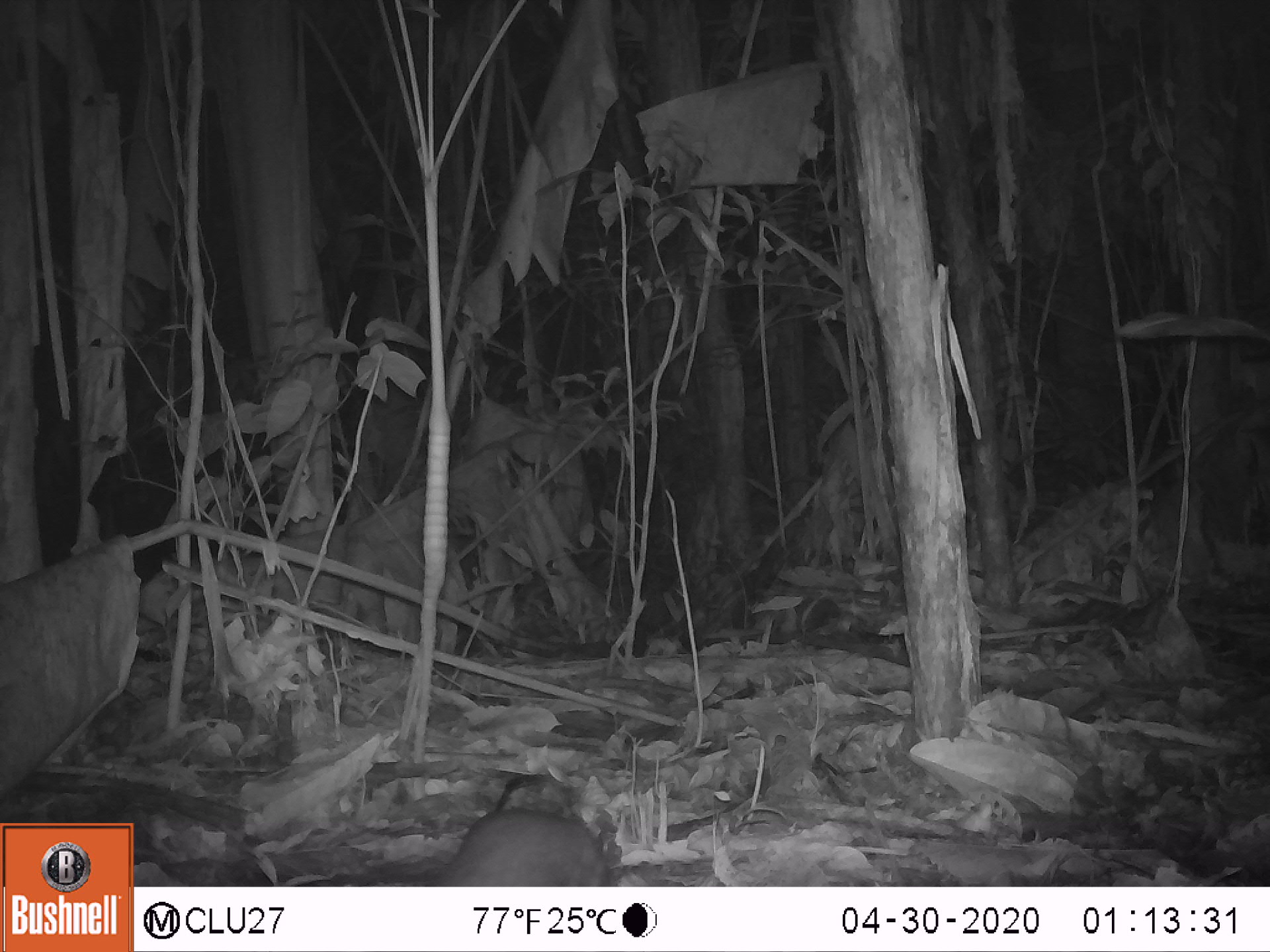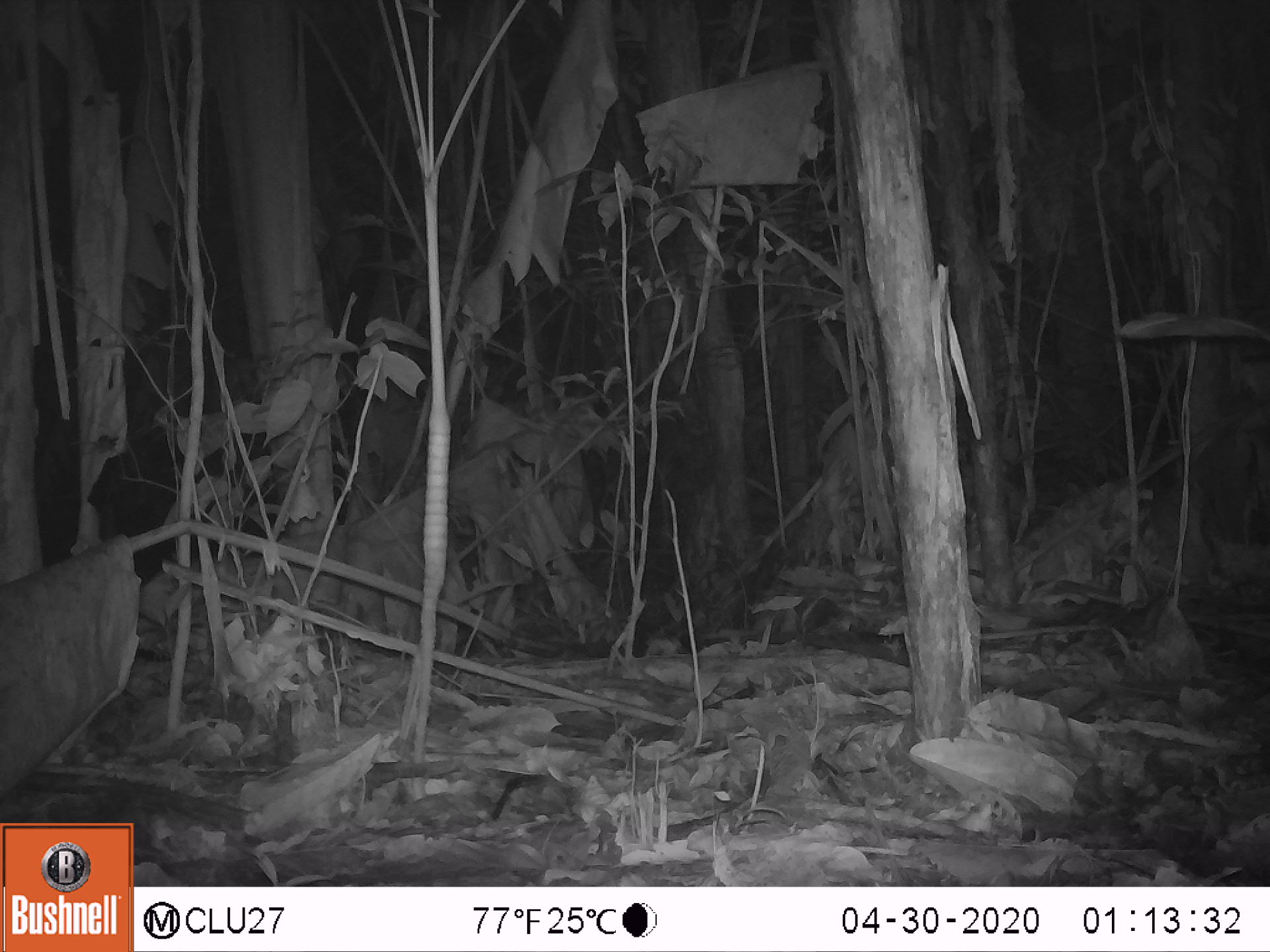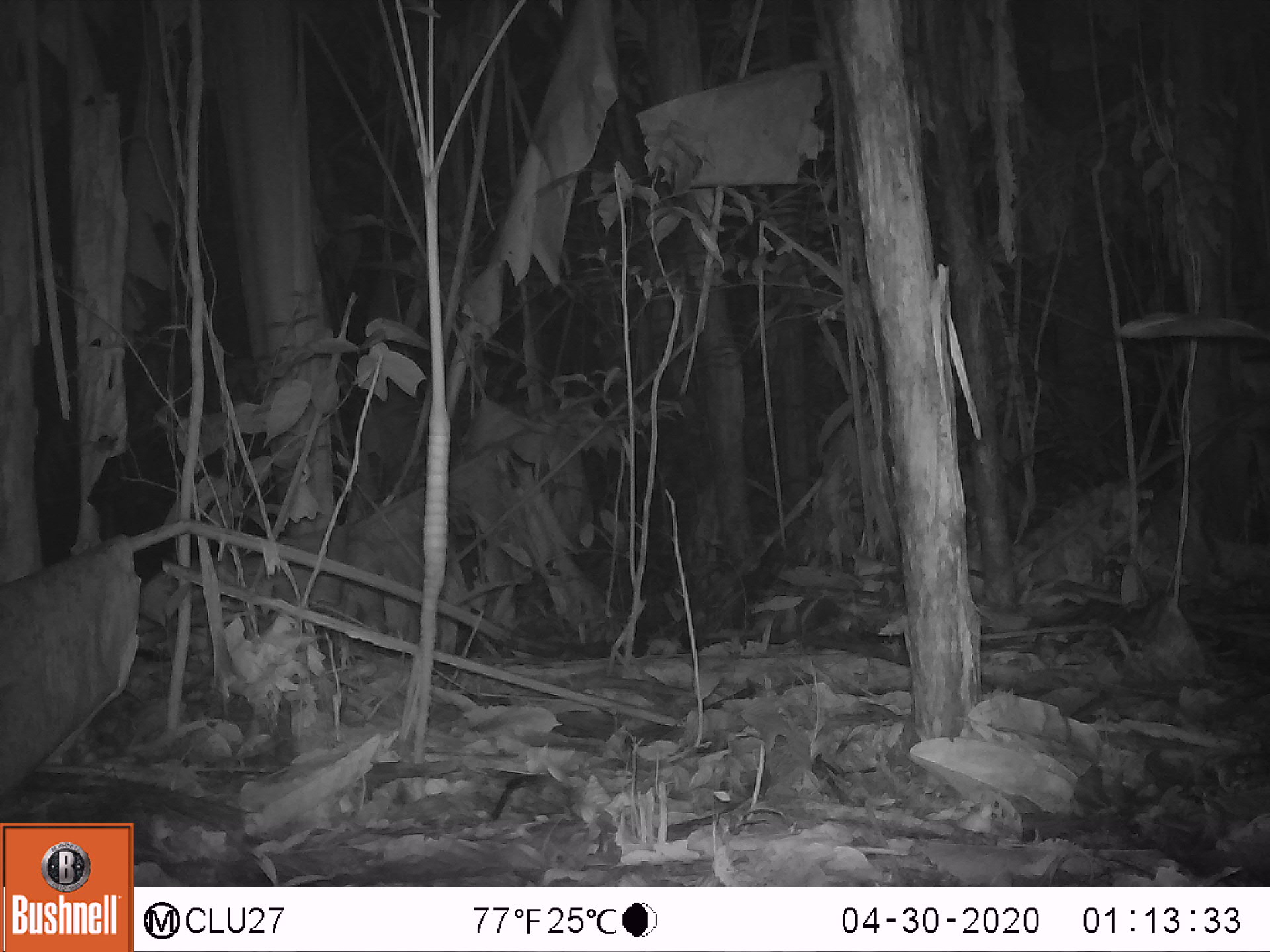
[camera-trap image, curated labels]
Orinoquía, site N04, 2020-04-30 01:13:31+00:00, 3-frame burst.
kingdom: Animalia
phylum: Chordata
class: Mammalia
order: Rodentia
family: Cuniculidae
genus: Cuniculus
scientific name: Cuniculus paca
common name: spotted paca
Spotted paca (Cuniculus paca).